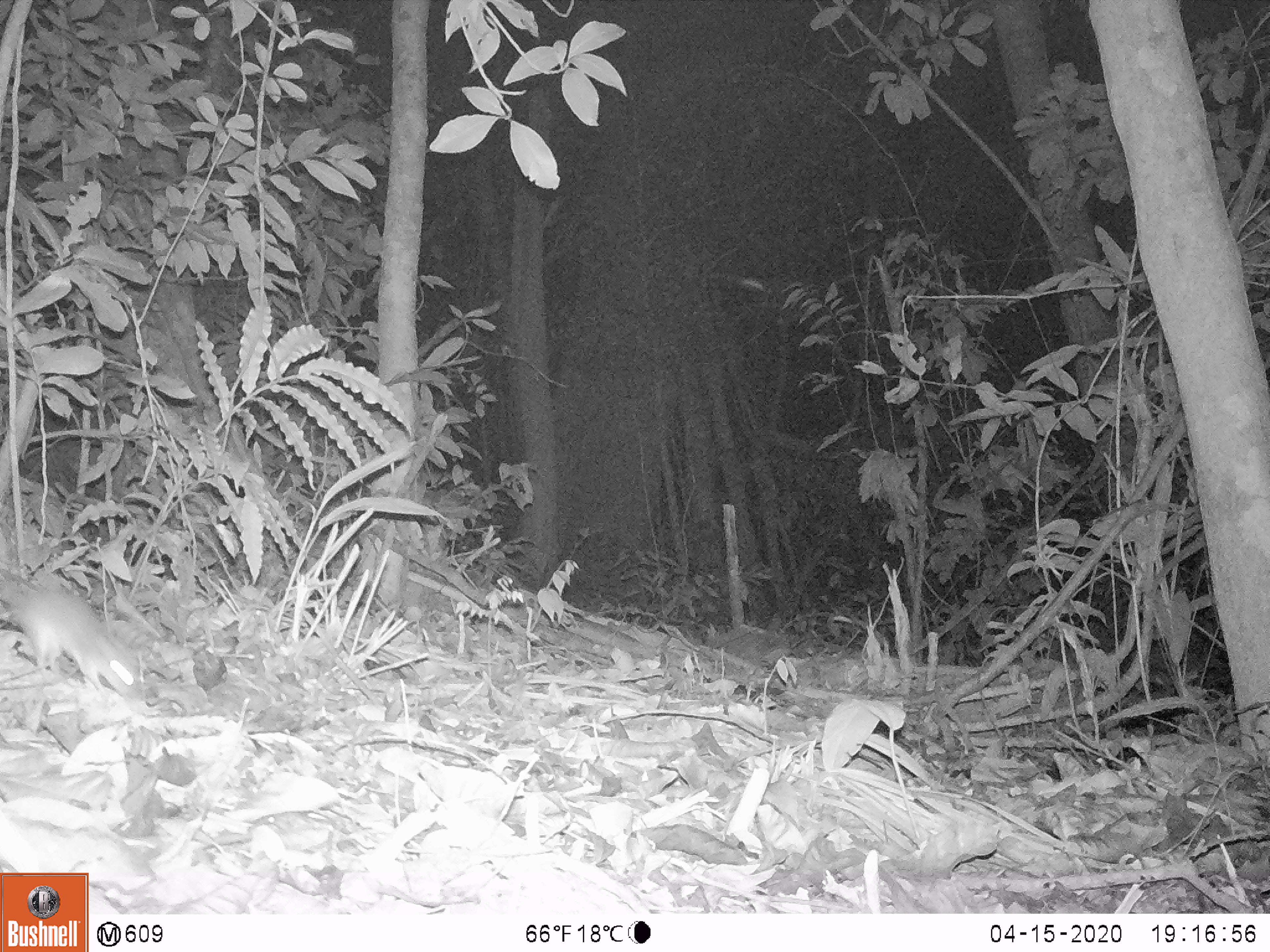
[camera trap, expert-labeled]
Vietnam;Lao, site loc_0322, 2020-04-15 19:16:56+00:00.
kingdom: Animalia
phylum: Chordata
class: Mammalia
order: Rodentia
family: Muridae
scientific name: Muridae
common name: old-world mice and rats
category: unidentified murid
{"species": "unidentified murid (old-world mice and rats) (Muridae)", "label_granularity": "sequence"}